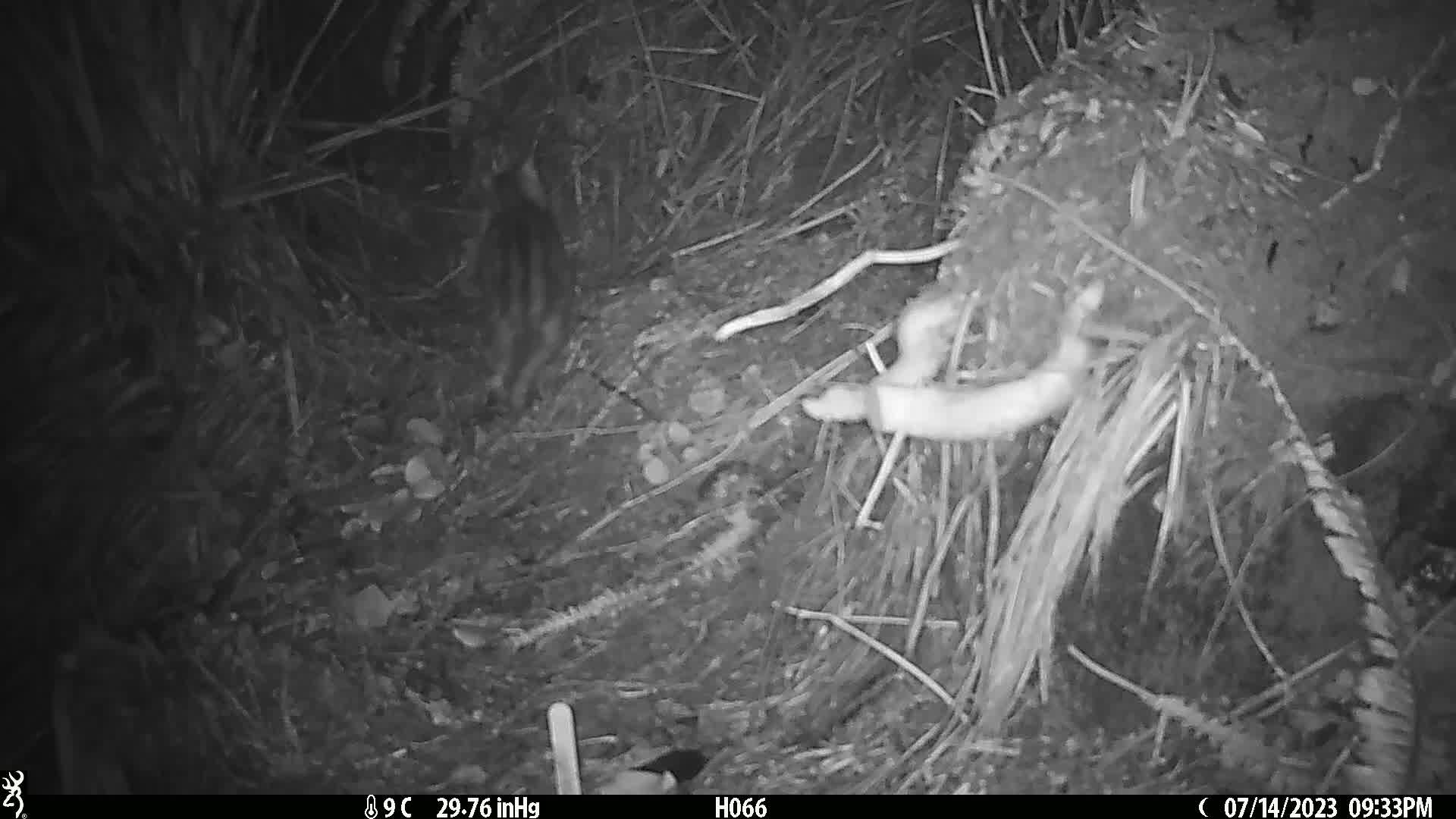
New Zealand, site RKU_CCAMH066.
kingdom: Animalia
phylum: Chordata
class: Mammalia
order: Carnivora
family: Felidae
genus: Felis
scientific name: Felis catus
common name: domestic cat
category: cat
Cat (domestic cat) (Felis catus).